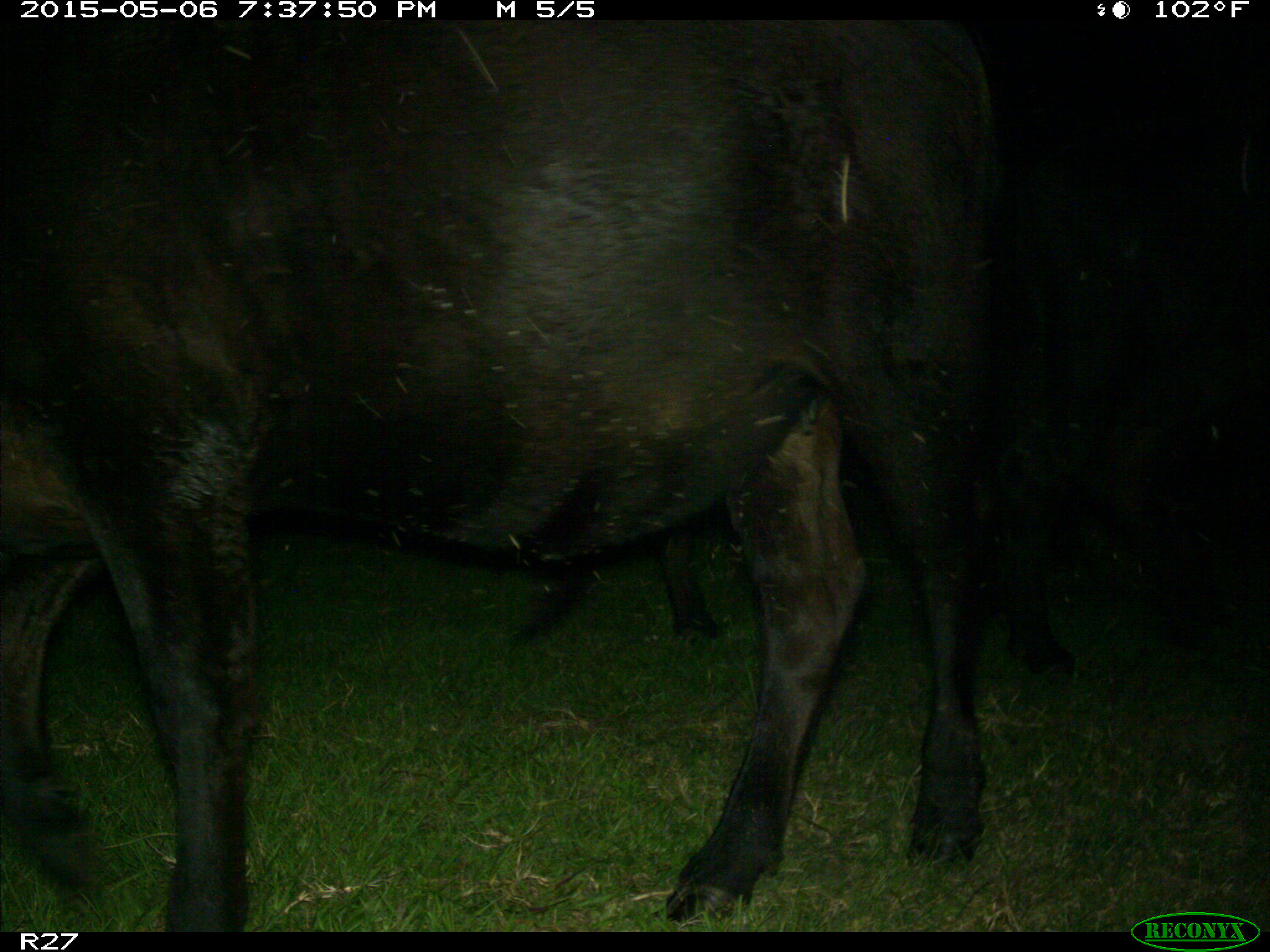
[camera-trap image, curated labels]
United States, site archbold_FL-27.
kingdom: Animalia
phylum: Chordata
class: Mammalia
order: Artiodactyla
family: Bovidae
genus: Bos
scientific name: Bos taurus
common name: domestic cow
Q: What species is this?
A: Bos taurus (domestic cow).